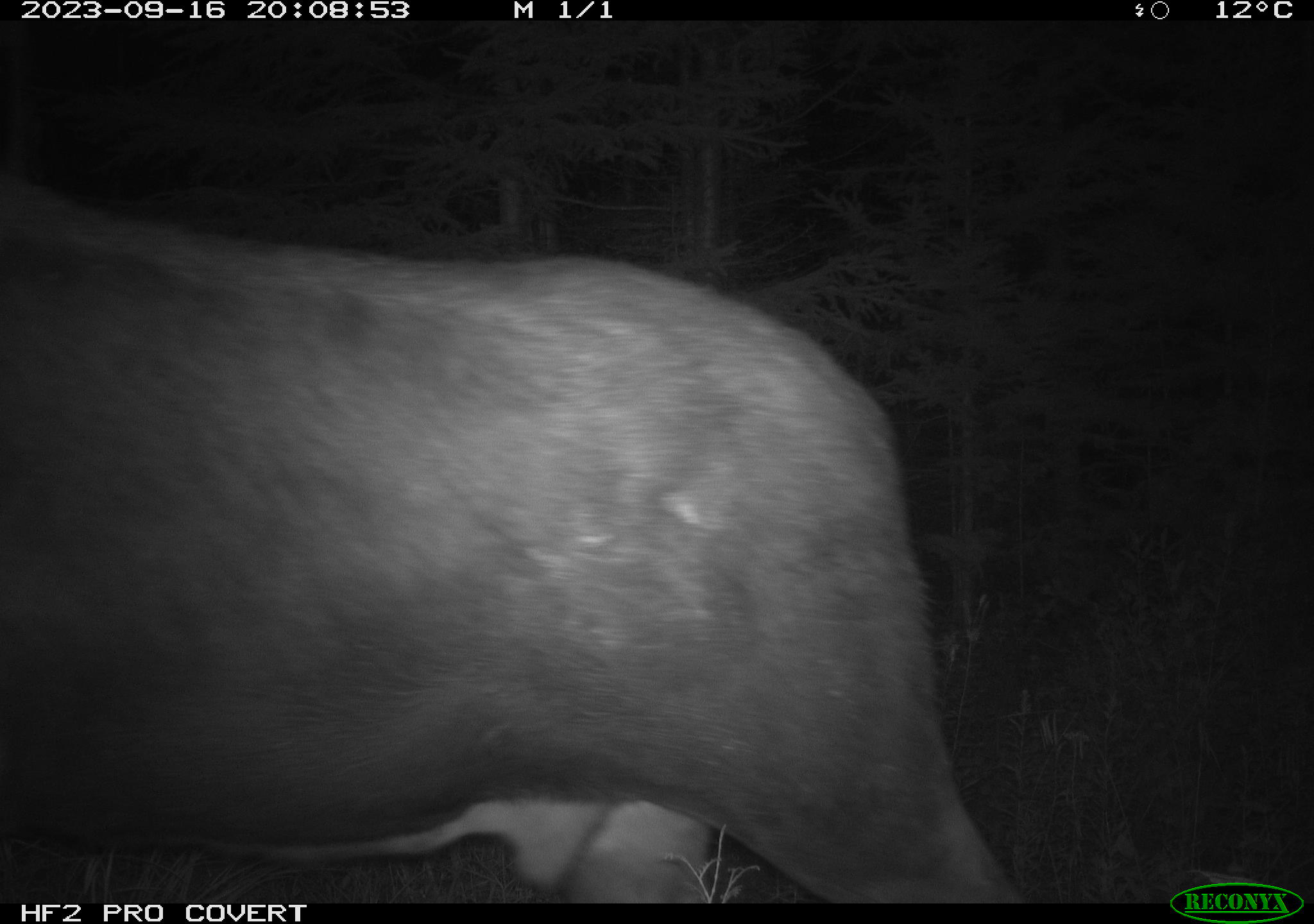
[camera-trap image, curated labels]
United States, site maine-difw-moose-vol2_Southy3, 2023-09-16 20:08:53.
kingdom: Animalia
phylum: Chordata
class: Mammalia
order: Artiodactyla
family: Cervidae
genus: Alces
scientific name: Alces alces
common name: moose